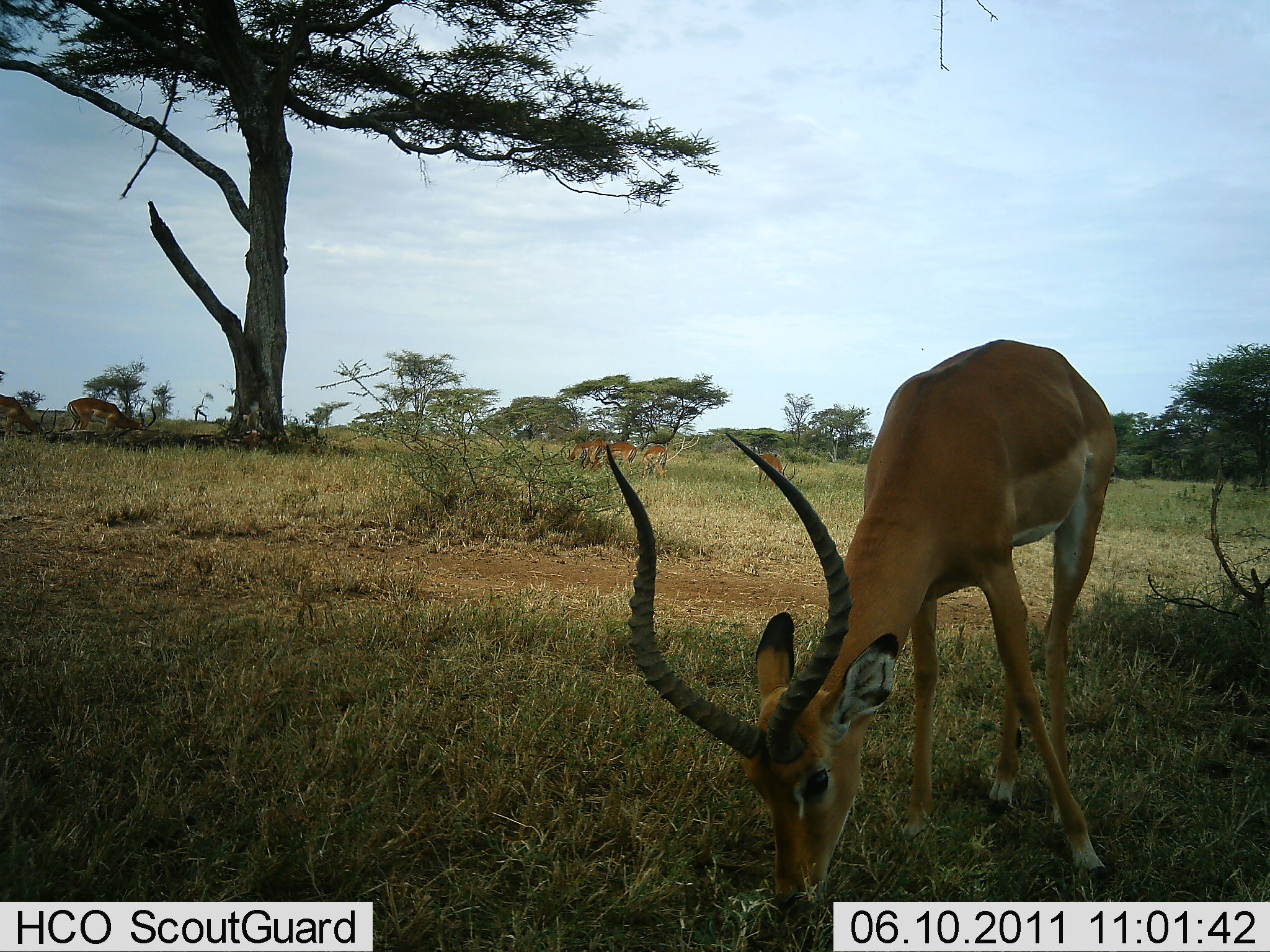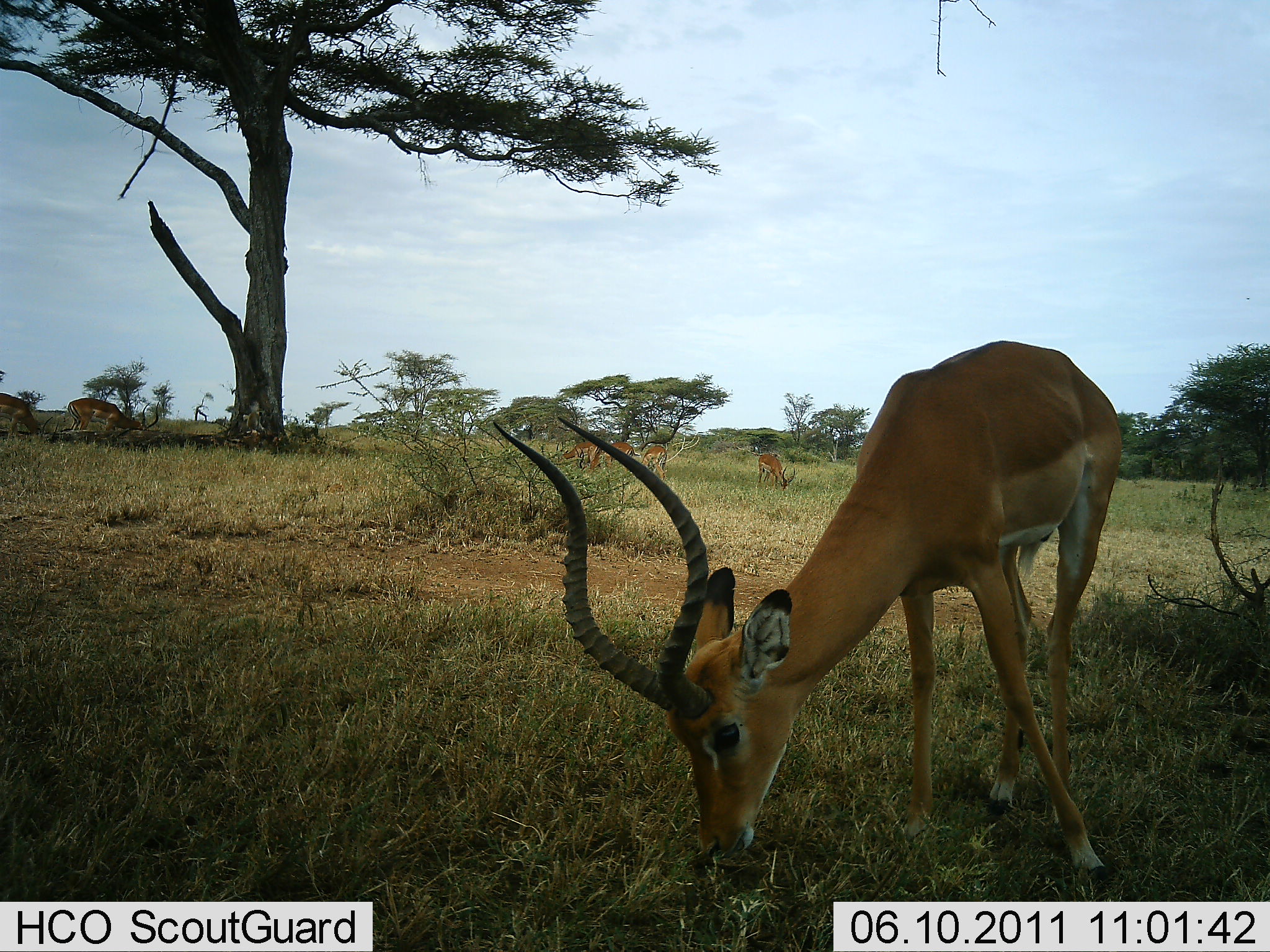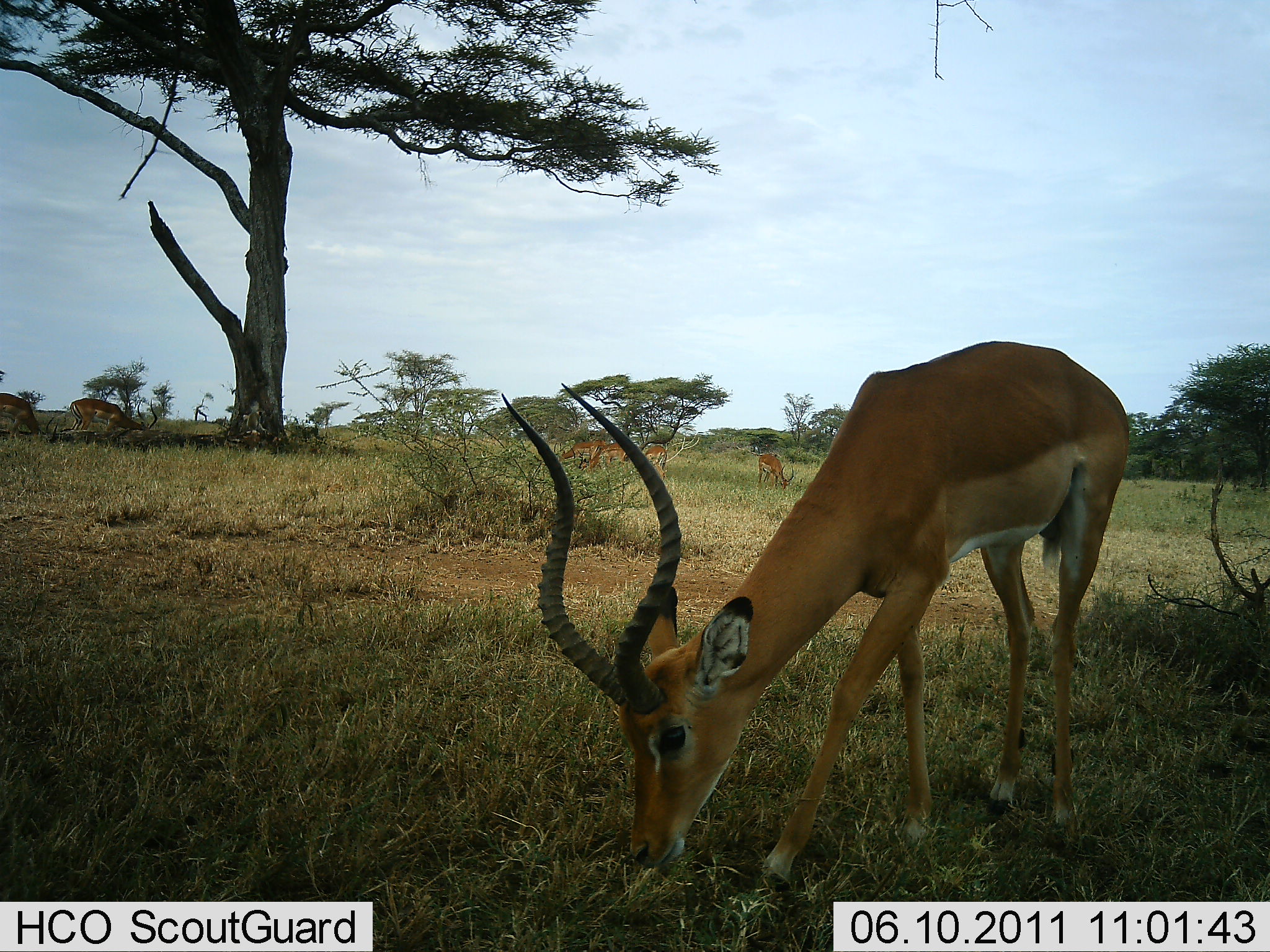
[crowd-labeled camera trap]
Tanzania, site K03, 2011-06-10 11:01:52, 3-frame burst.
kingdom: Animalia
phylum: Chordata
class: Mammalia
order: Artiodactyla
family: Bovidae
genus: Aepyceros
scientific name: Aepyceros melampus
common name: impala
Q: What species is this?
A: Impala (Aepyceros melampus).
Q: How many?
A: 7.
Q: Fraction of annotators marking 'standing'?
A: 15%.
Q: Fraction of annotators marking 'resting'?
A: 8%.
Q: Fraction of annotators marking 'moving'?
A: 0%.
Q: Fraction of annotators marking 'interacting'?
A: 0%.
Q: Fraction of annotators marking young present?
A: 0%.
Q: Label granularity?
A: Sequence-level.